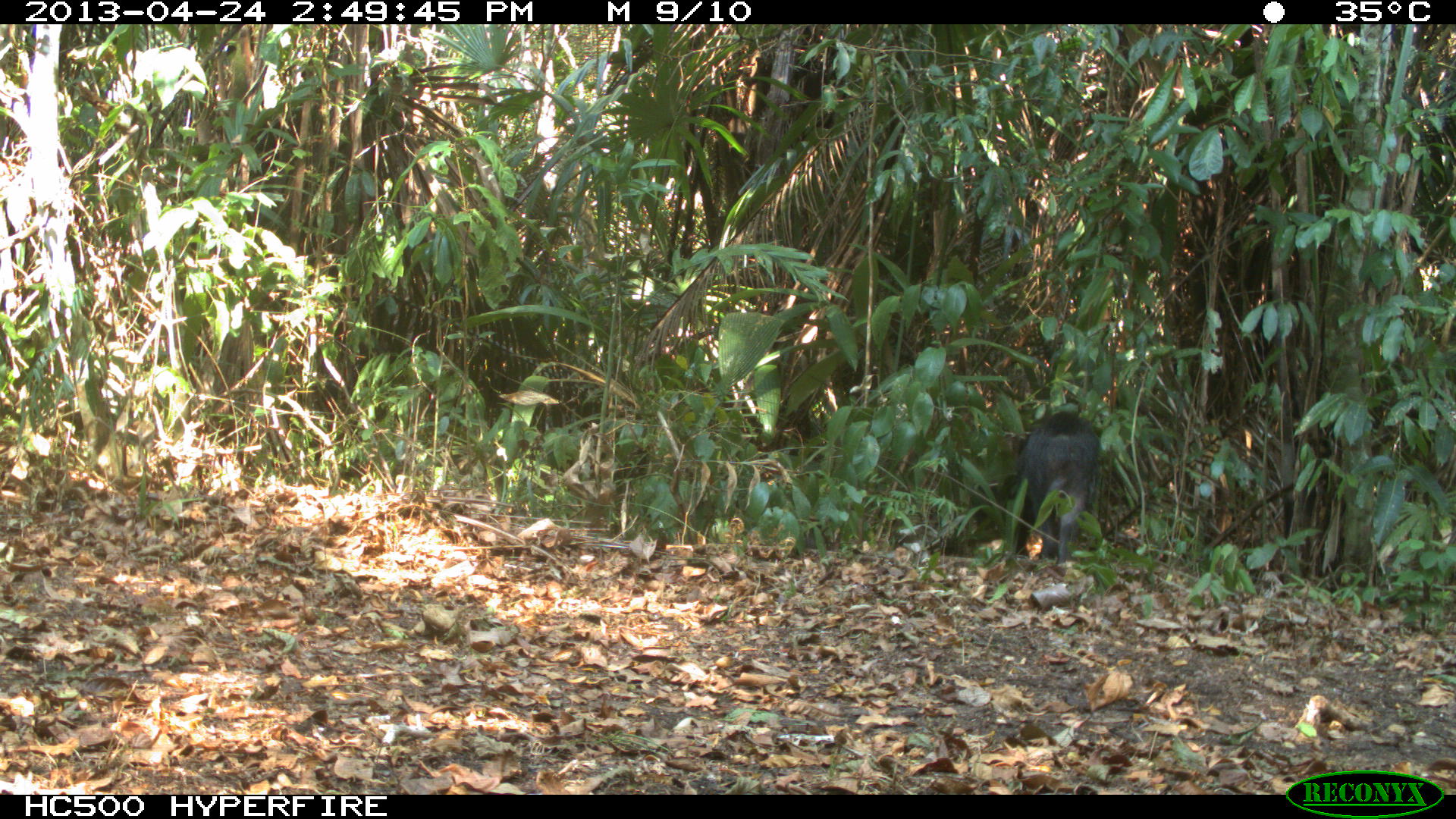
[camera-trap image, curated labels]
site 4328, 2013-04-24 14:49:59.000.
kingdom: Animalia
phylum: Chordata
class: Mammalia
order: Artiodactyla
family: Tayassuidae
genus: Tayassu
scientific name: Tayassu pecari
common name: white-lipped peccary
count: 10